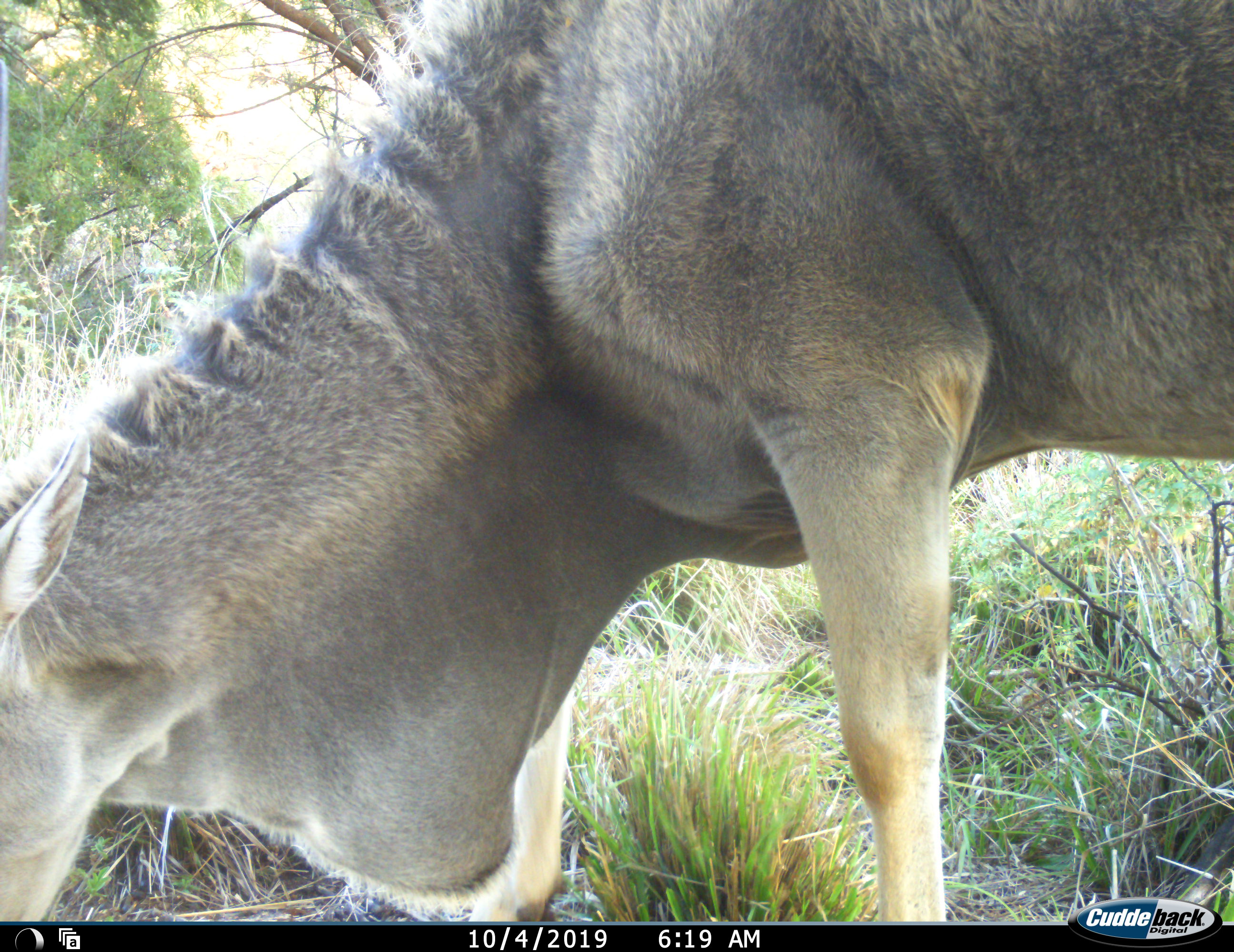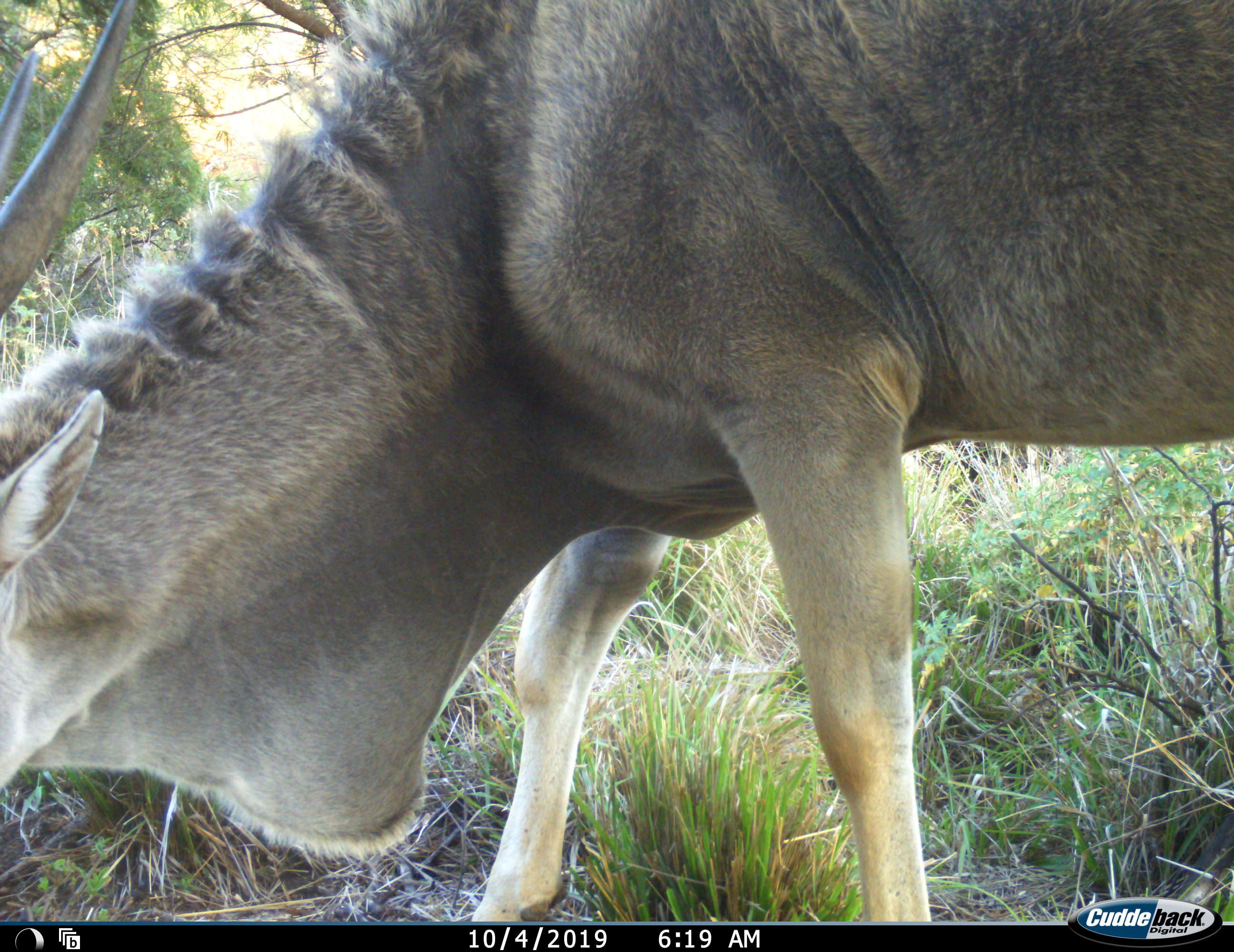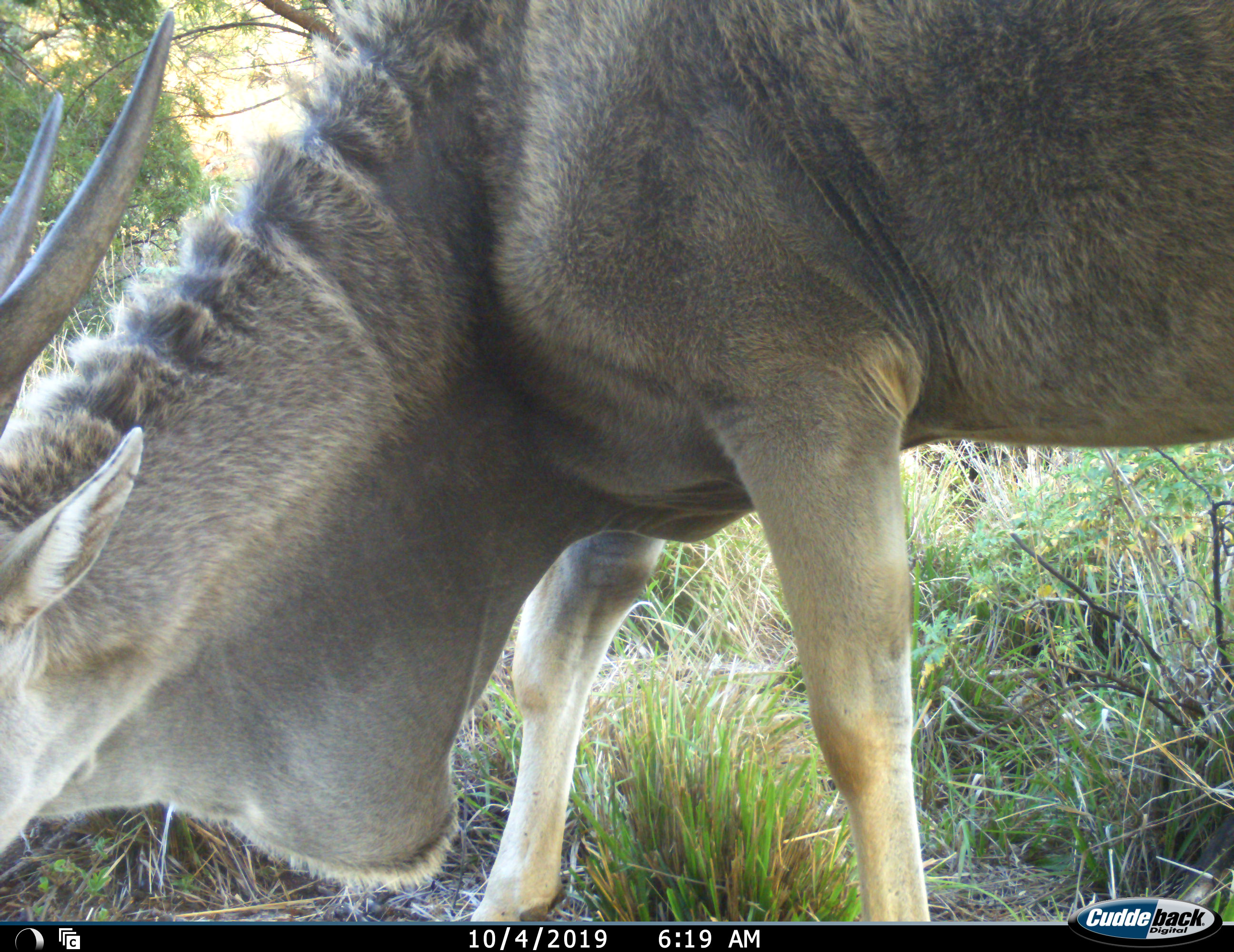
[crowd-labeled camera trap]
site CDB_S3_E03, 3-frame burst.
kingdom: Animalia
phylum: Chordata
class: Mammalia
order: Artiodactyla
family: Bovidae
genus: Tragelaphus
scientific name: Tragelaphus oryx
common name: eland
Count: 1.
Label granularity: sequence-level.